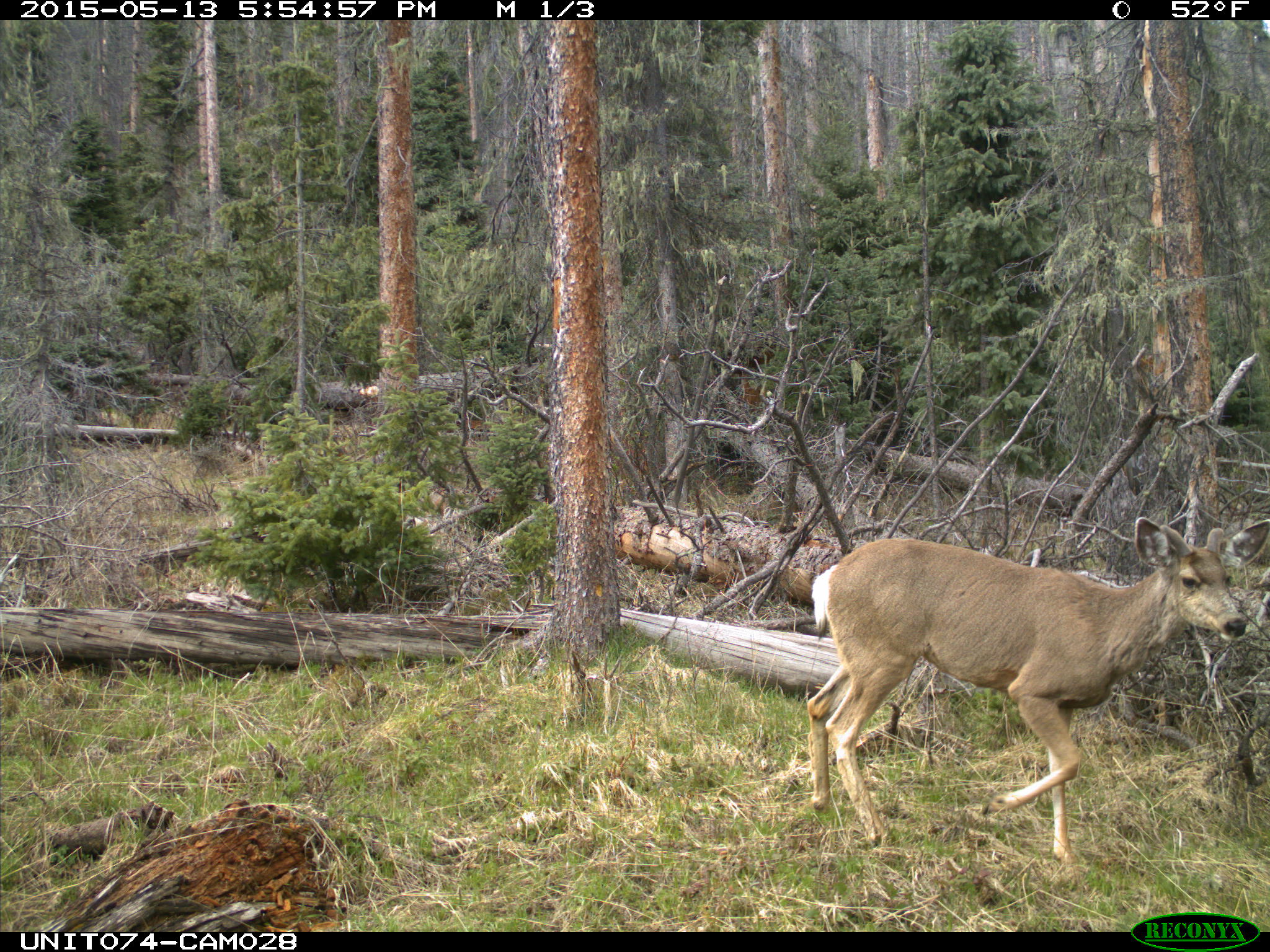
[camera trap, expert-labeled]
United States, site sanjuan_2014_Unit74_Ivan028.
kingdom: Animalia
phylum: Chordata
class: Mammalia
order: Artiodactyla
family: Cervidae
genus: Odocoileus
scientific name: Odocoileus hemionus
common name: mule deer